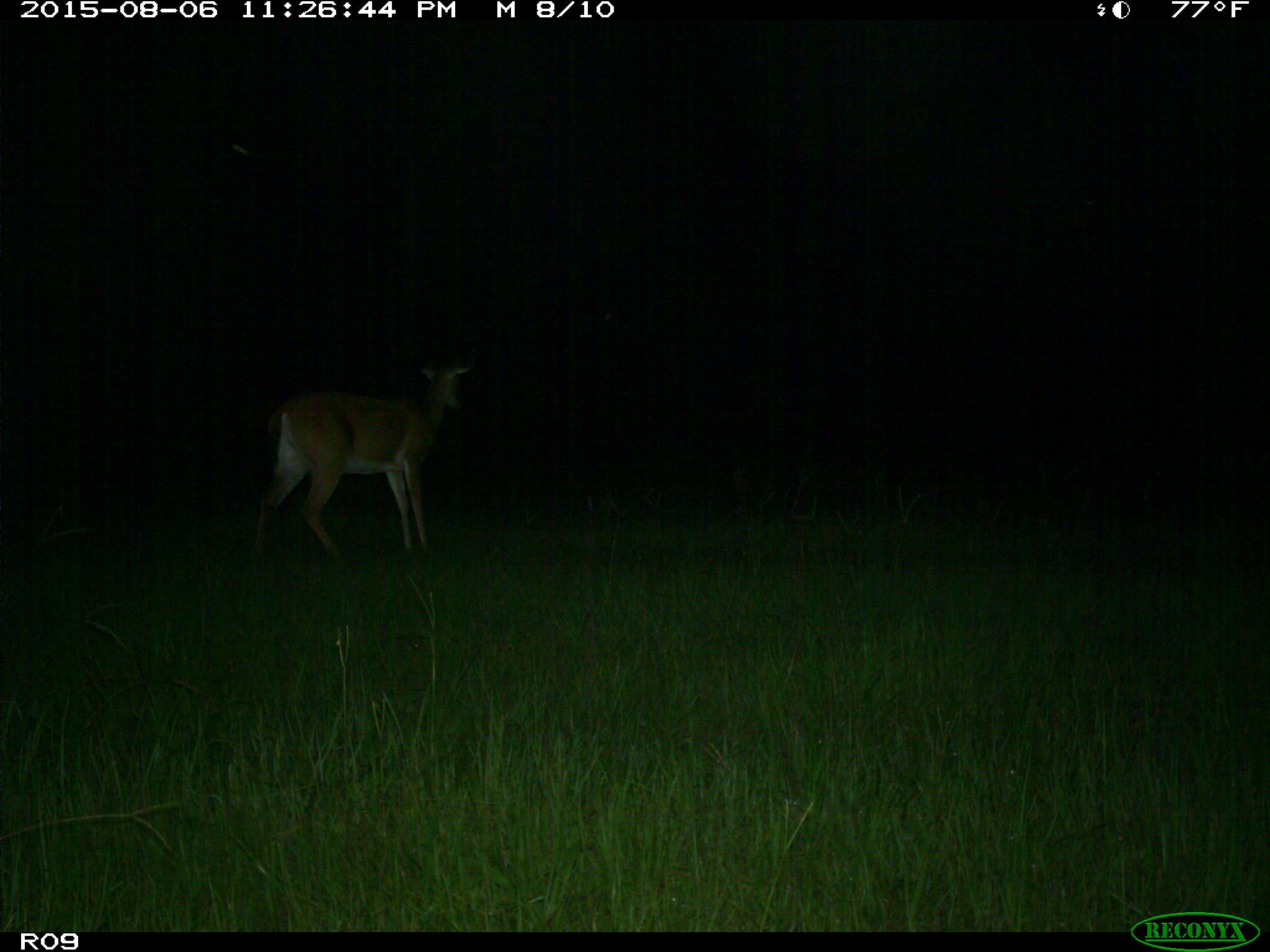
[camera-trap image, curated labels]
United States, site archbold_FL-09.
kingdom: Animalia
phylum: Chordata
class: Mammalia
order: Artiodactyla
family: Cervidae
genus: Odocoileus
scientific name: Odocoileus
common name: deer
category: unidentified deer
Unidentified deer (deer) (Odocoileus).